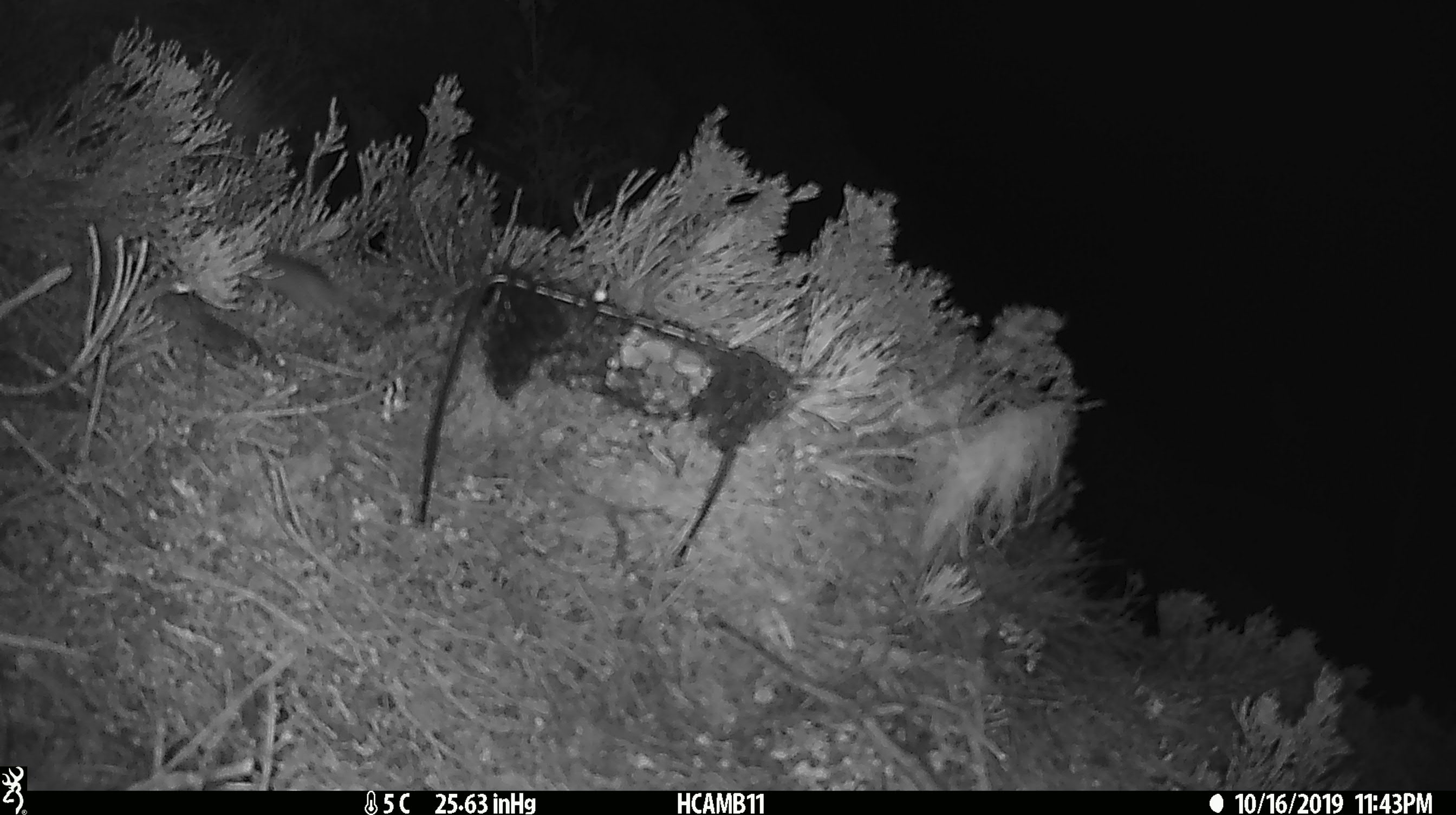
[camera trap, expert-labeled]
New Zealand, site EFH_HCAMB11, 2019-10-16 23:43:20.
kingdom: Animalia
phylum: Chordata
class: Mammalia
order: Rodentia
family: Muridae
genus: Mus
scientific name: Mus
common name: mouse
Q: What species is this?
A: Mouse (Mus).